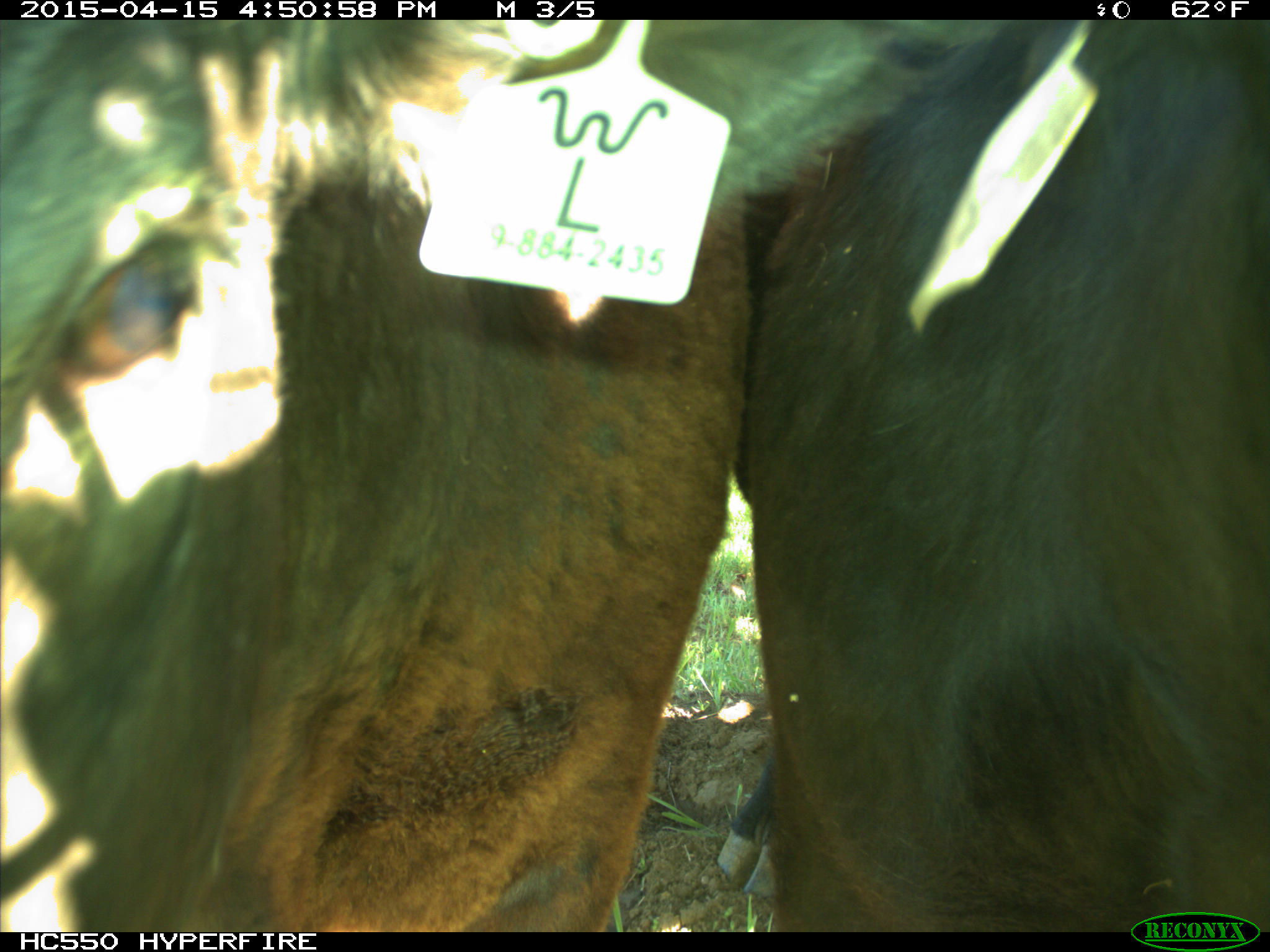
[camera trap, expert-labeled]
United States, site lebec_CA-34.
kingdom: Animalia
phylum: Chordata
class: Mammalia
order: Artiodactyla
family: Bovidae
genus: Bos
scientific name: Bos taurus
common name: domestic cow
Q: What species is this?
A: Bos taurus (domestic cow).